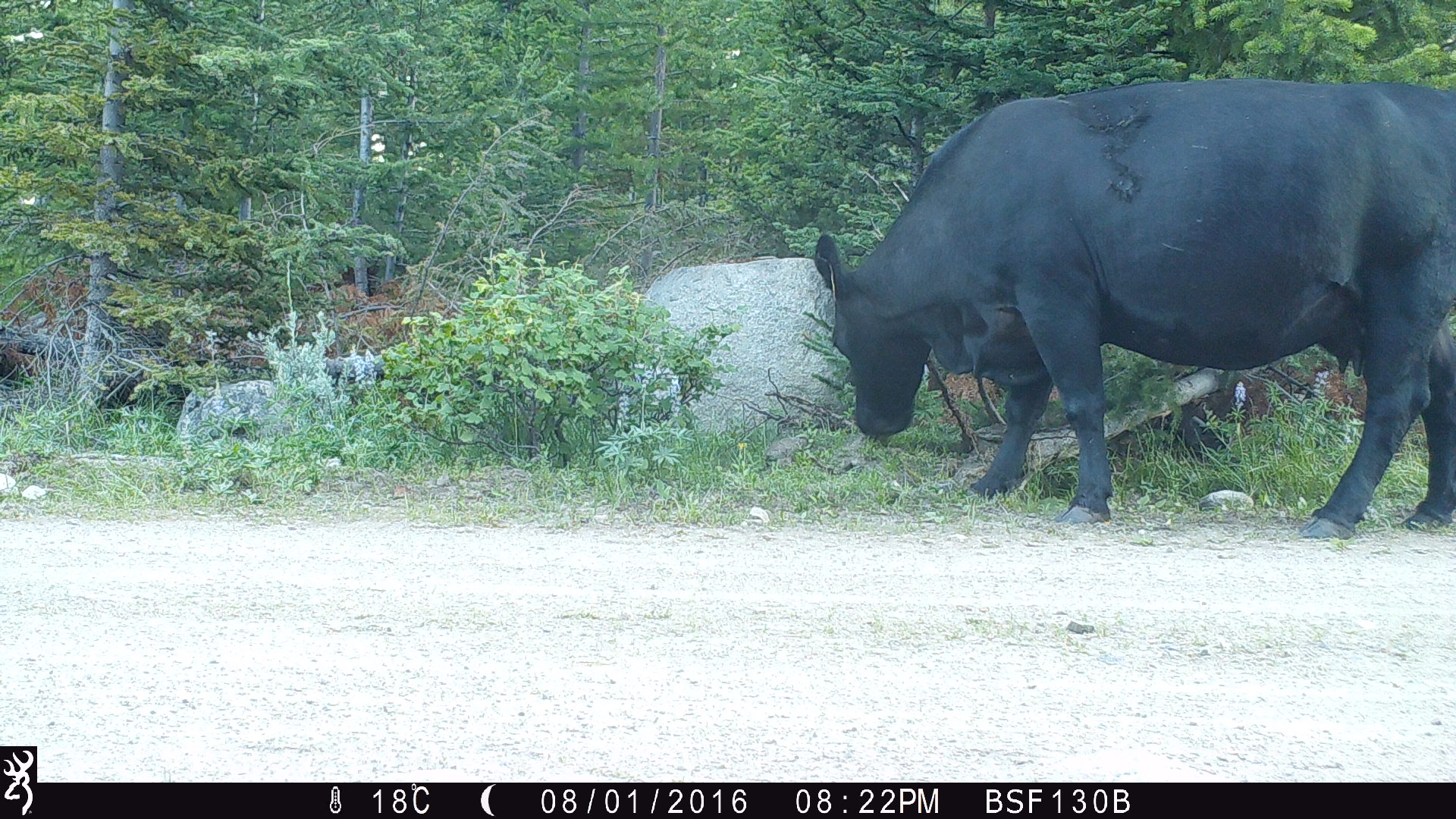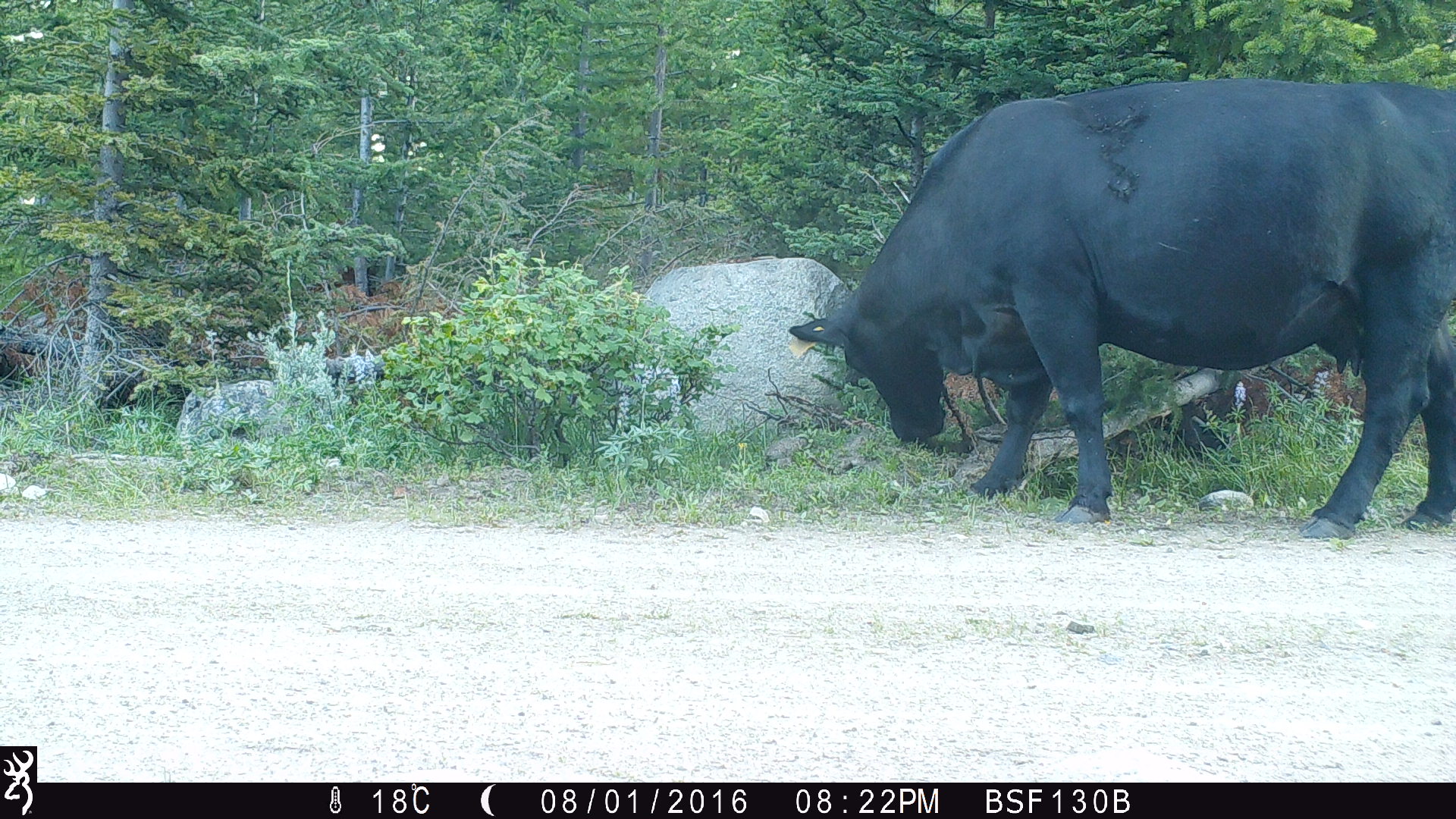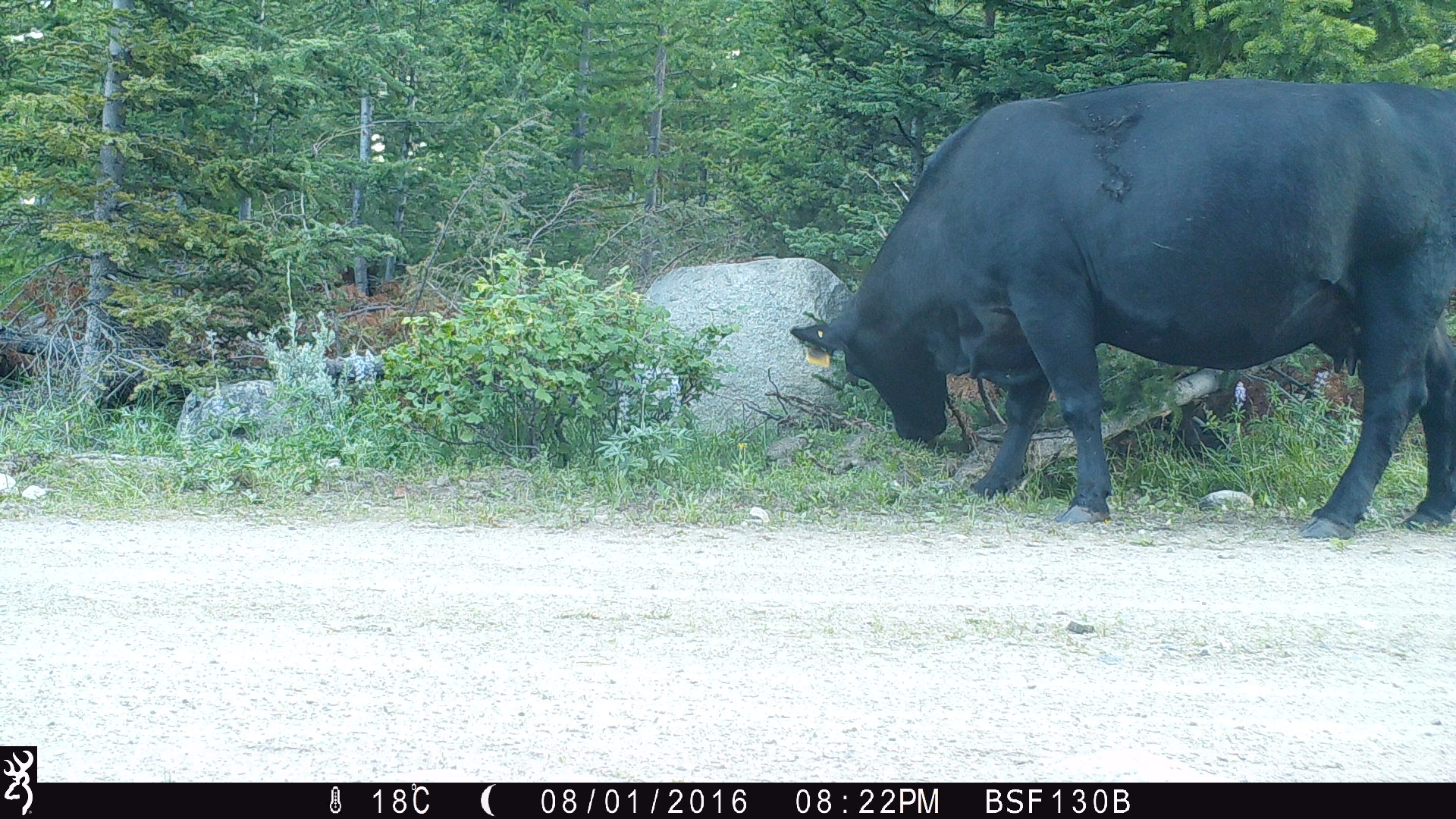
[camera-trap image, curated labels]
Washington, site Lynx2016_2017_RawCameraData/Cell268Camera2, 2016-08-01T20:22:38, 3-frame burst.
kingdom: Animalia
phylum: Chordata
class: Mammalia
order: Artiodactyla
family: Bovidae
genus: Bos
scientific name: Bos taurus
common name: domestic cattle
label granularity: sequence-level